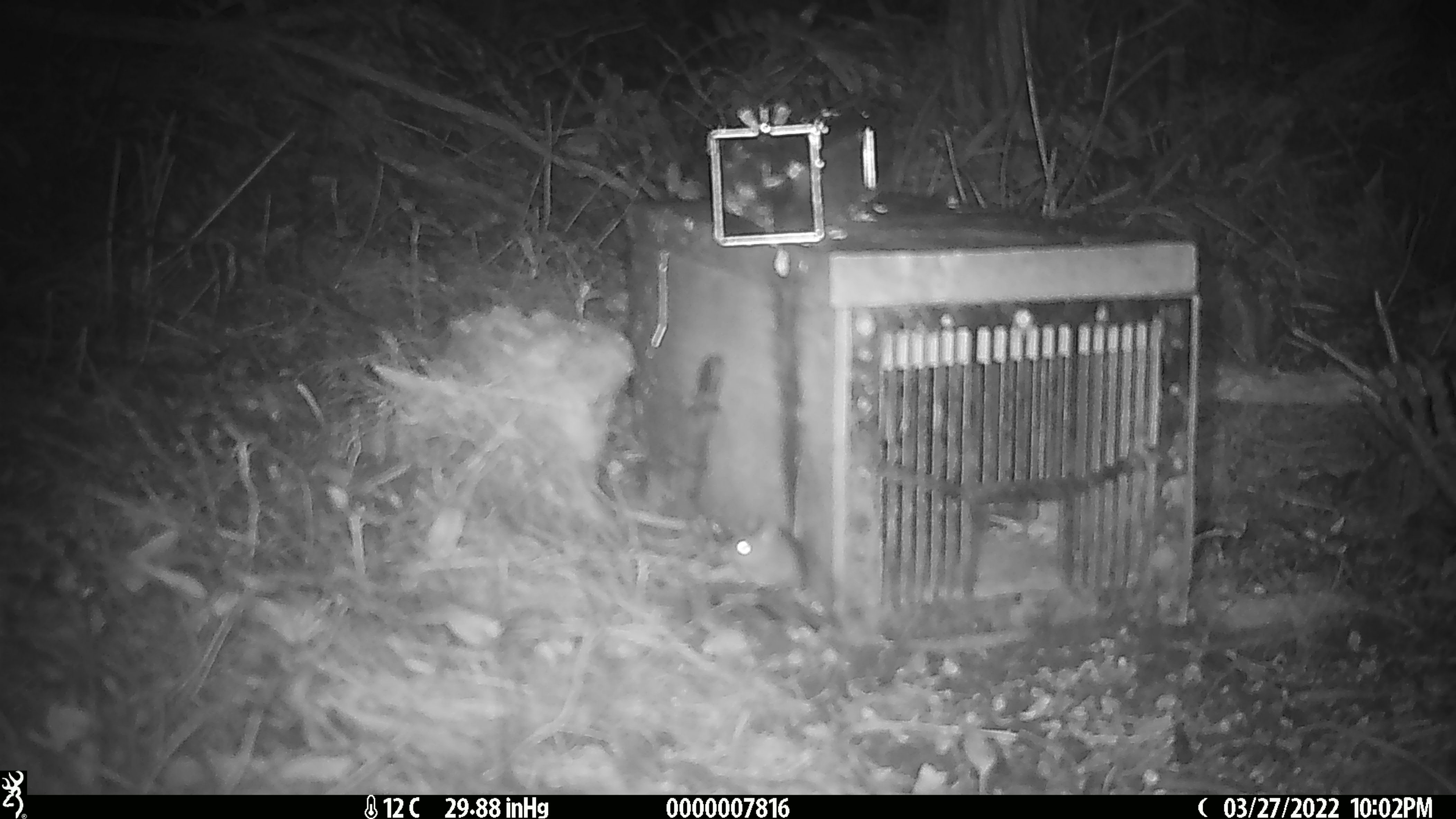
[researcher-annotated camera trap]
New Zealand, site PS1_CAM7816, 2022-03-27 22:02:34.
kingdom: Animalia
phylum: Chordata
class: Mammalia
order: Rodentia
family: Muridae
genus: Mus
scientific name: Mus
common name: mouse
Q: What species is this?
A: Mouse (Mus).